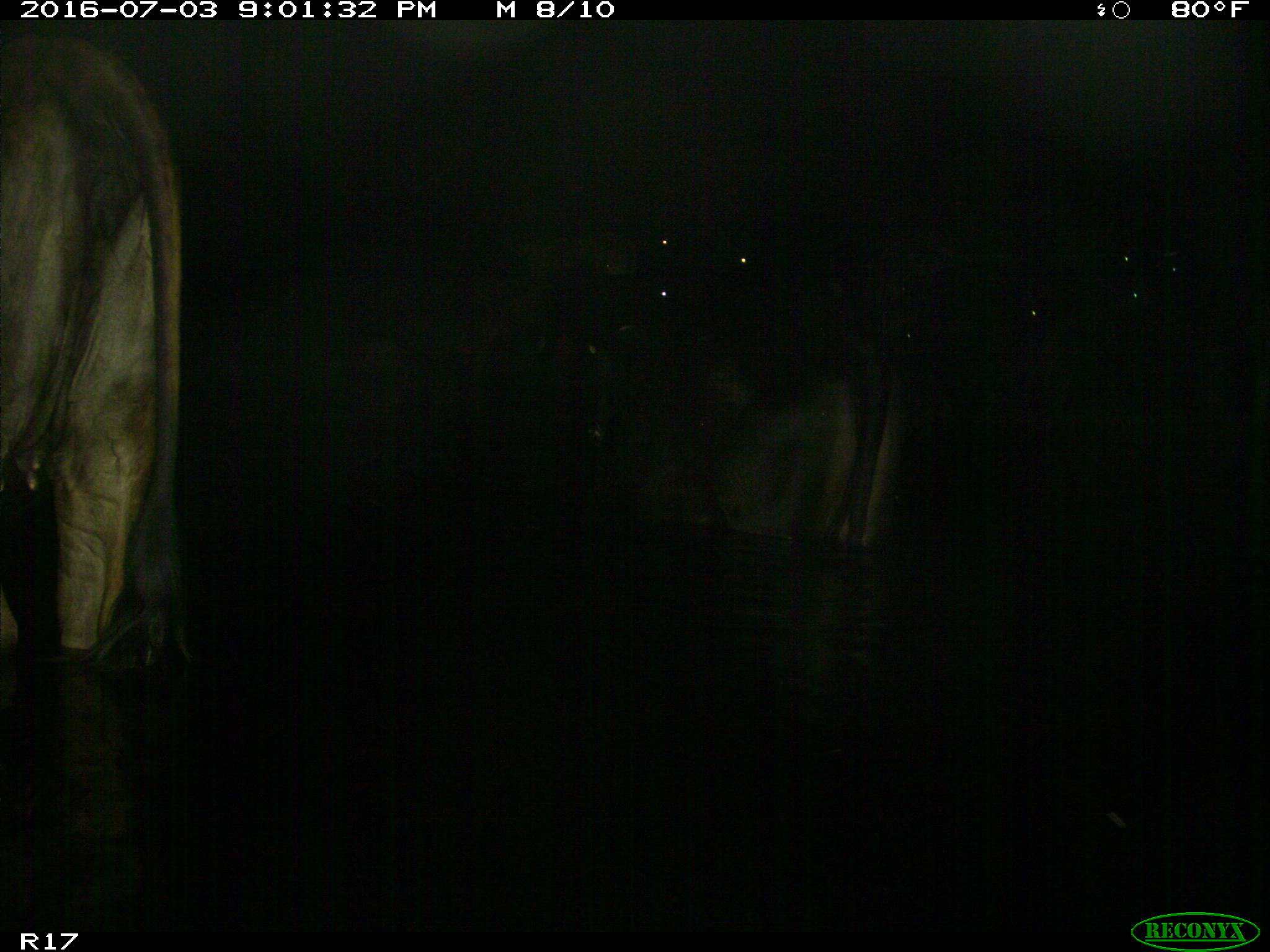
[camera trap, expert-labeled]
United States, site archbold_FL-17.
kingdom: Animalia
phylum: Chordata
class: Mammalia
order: Artiodactyla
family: Bovidae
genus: Bos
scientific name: Bos taurus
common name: domestic cow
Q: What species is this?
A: Bos taurus (domestic cow).